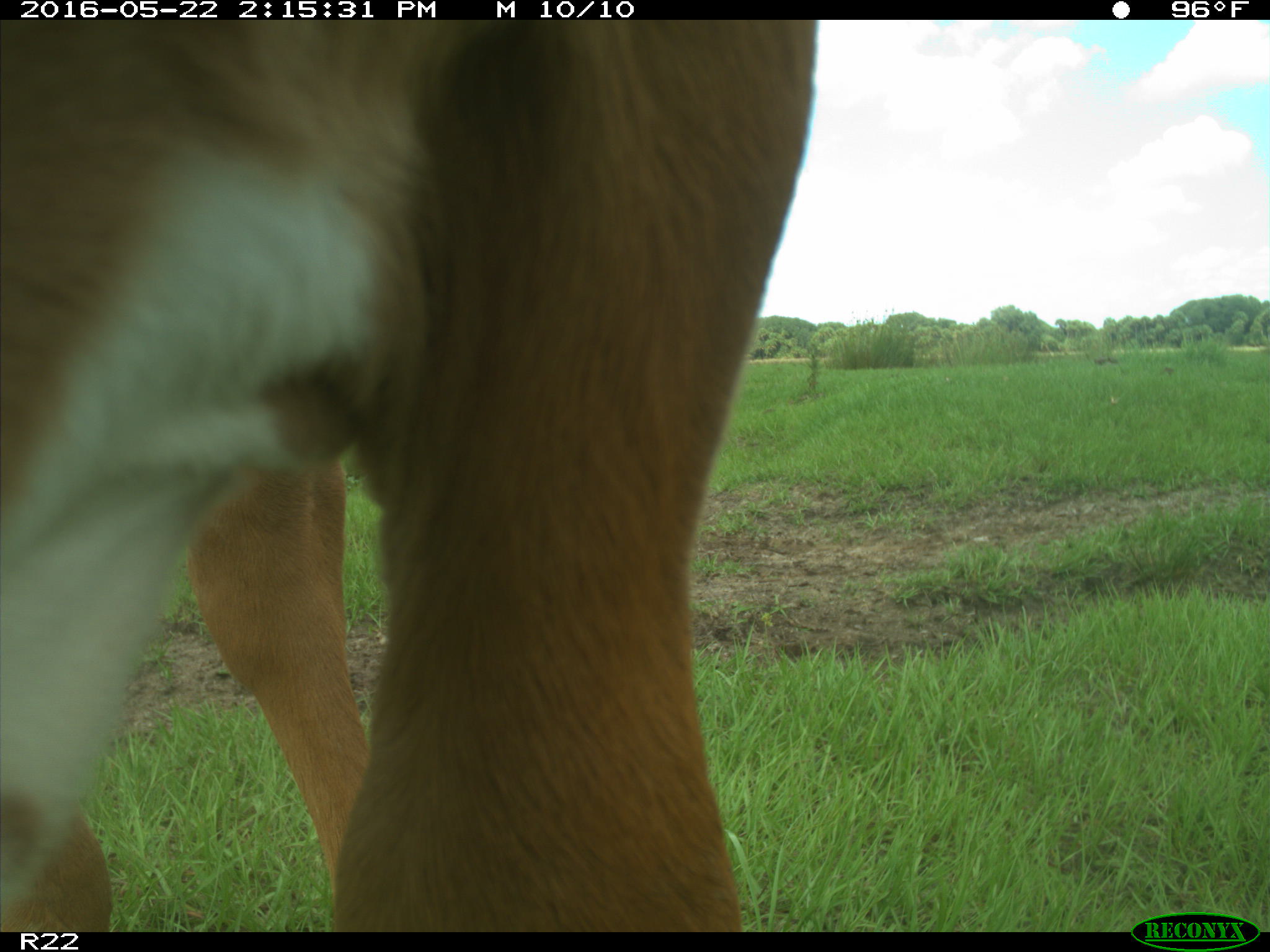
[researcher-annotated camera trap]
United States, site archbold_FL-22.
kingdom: Animalia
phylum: Chordata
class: Mammalia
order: Artiodactyla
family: Bovidae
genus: Bos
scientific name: Bos taurus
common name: domestic cow